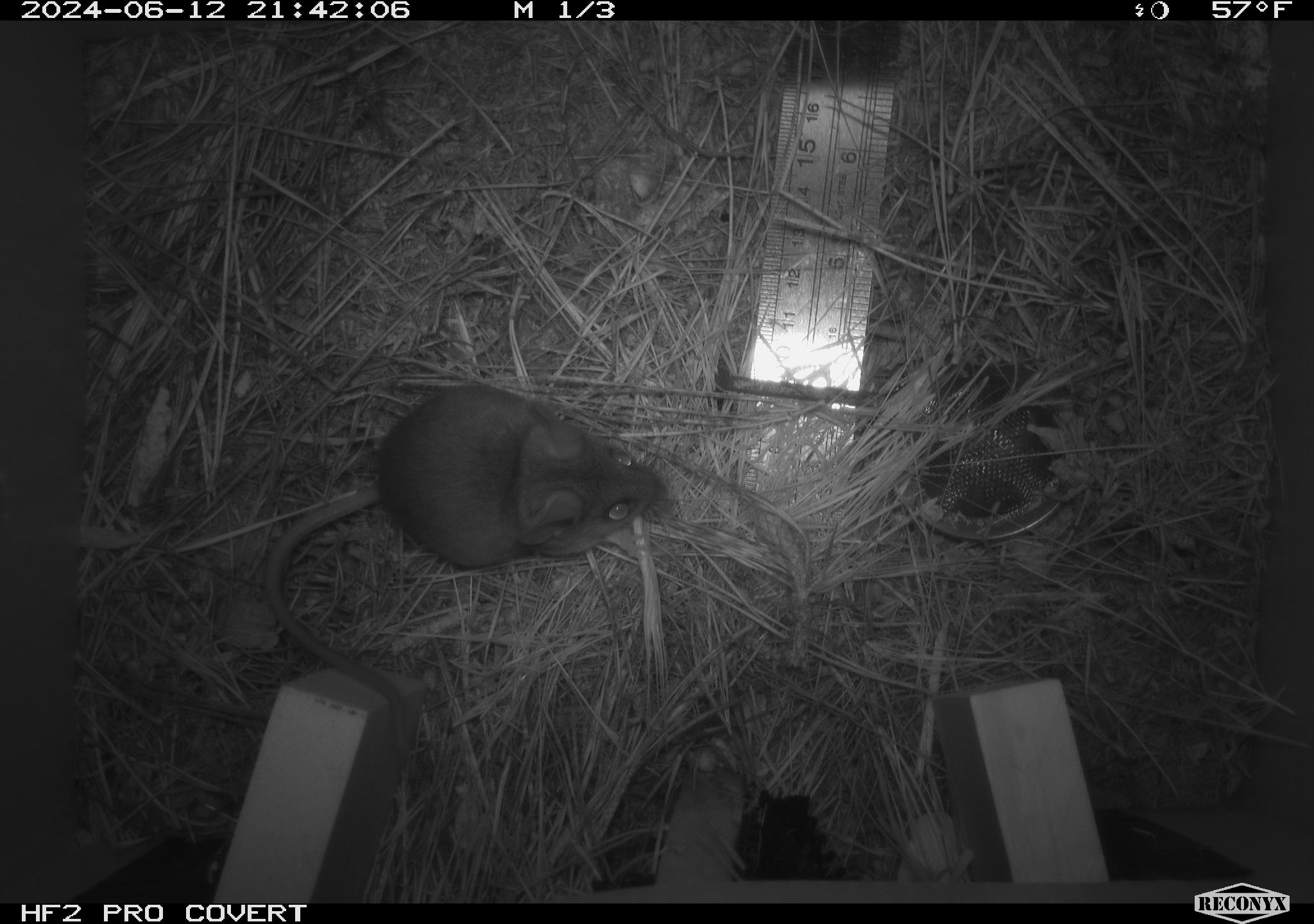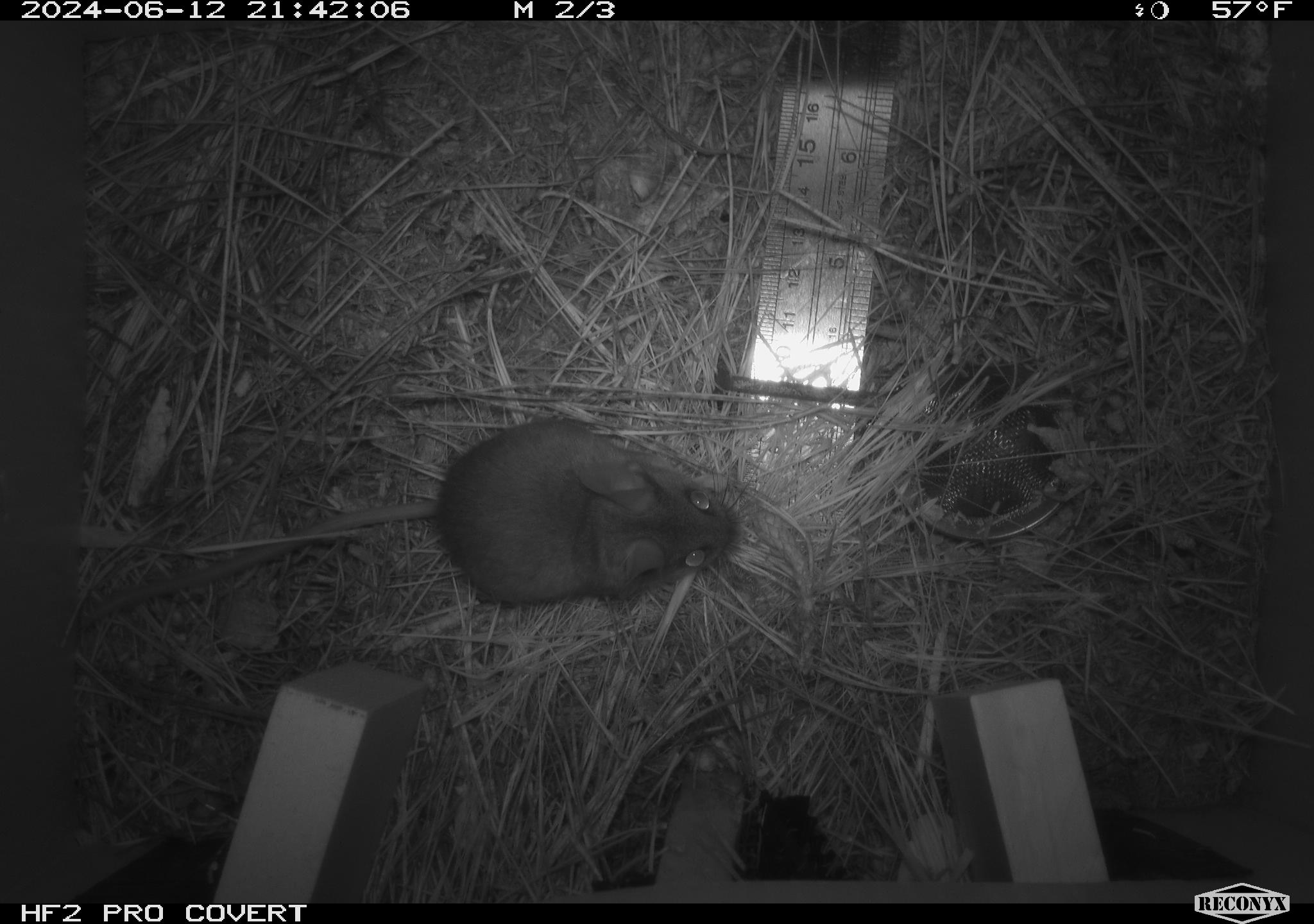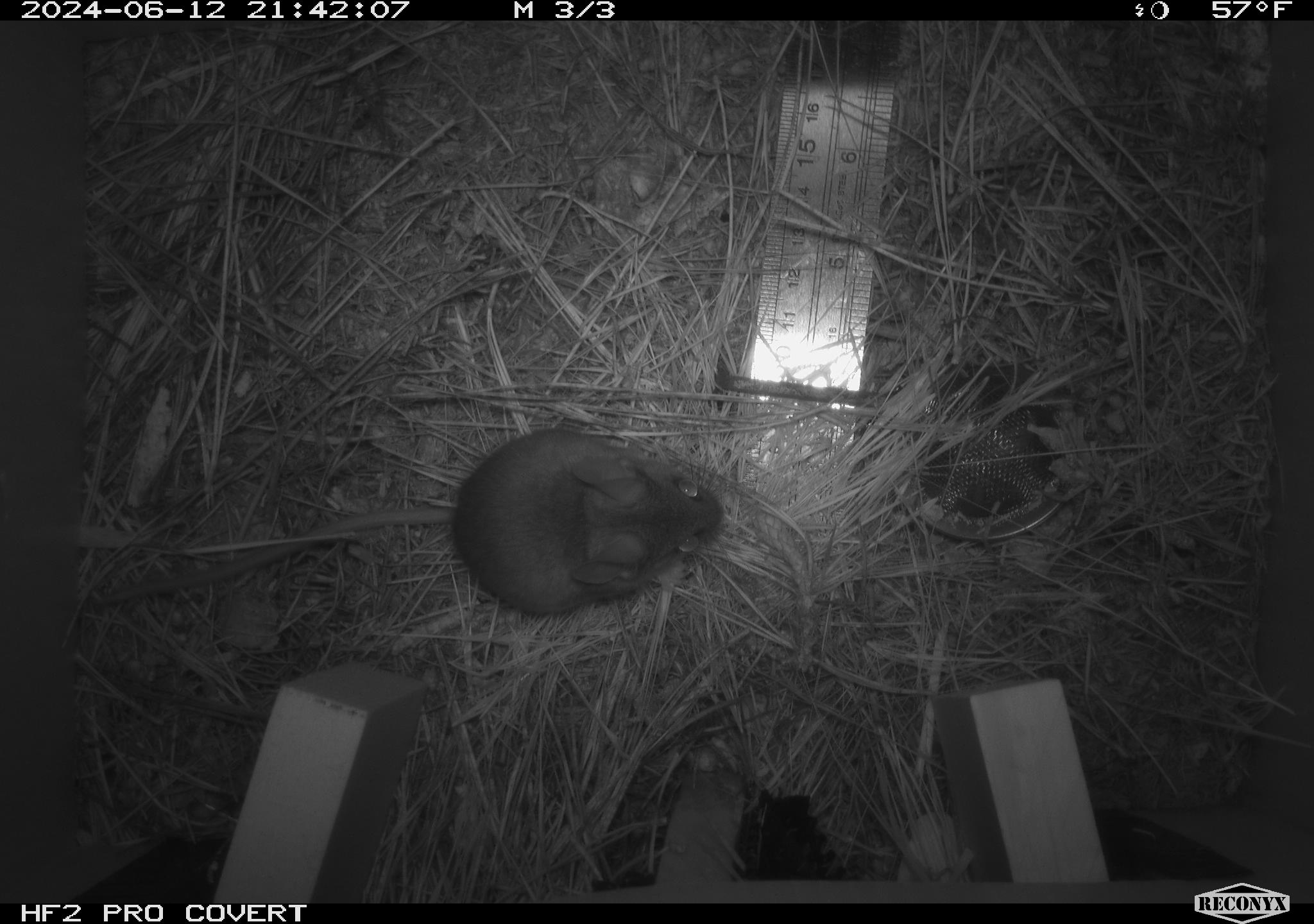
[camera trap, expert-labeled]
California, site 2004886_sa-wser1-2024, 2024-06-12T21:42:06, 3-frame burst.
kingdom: Animalia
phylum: Chordata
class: Mammalia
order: Rodentia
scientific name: Rodentia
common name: mouse species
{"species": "mouse species (Rodentia)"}